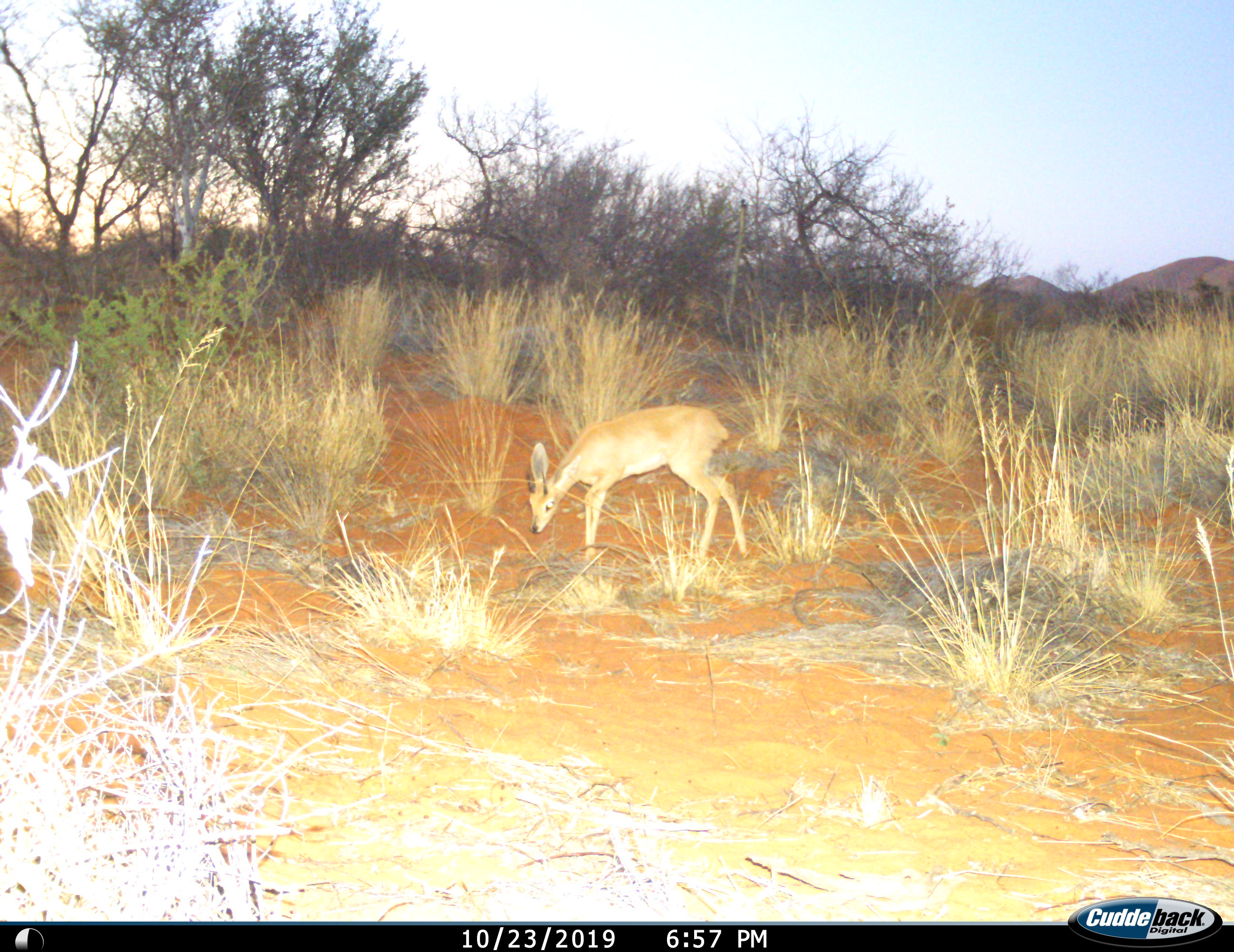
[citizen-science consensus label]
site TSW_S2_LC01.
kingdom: Animalia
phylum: Chordata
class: Mammalia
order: Artiodactyla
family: Bovidae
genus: Raphicerus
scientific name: Raphicerus campestris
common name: steenbok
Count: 1.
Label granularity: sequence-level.